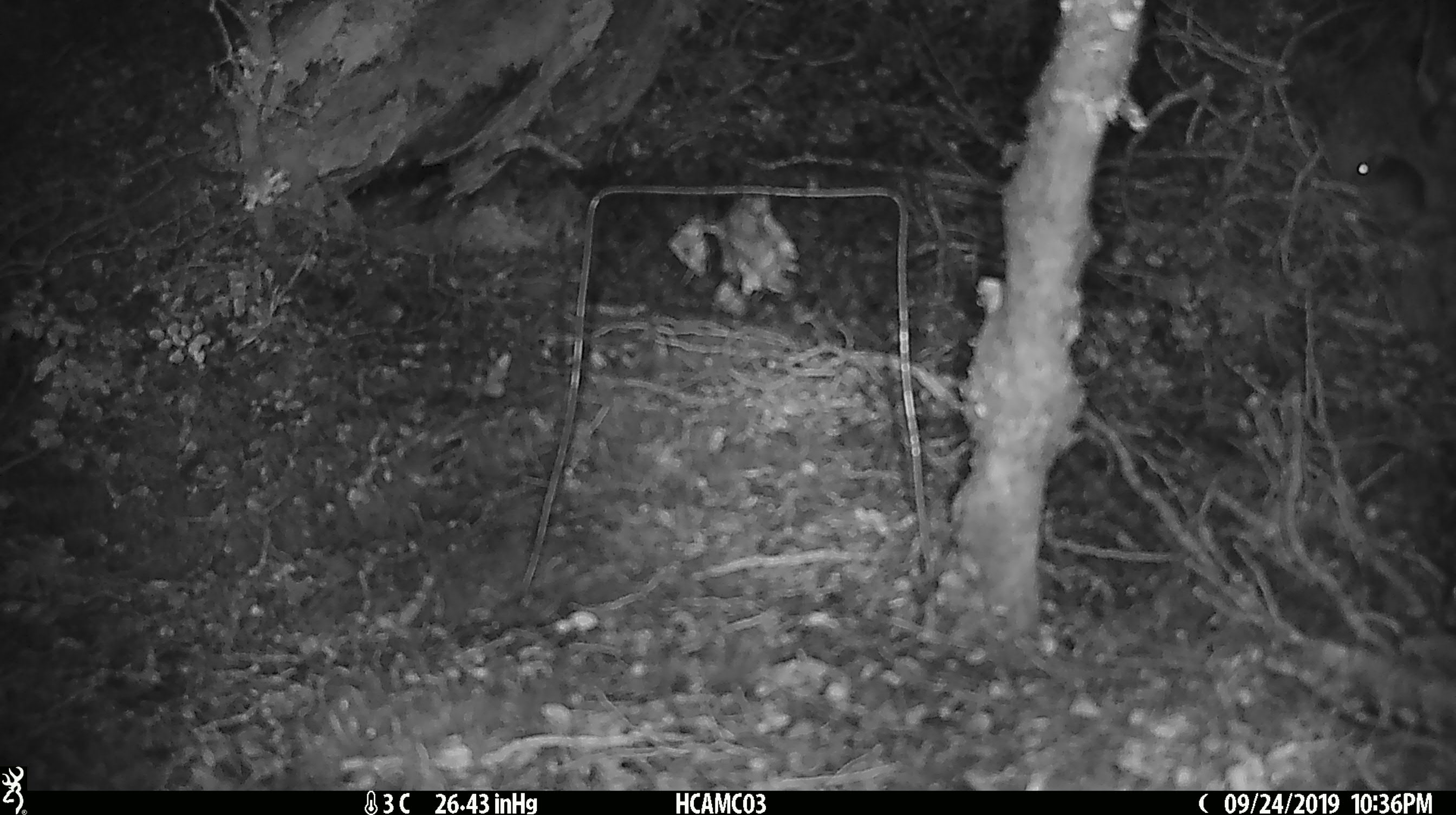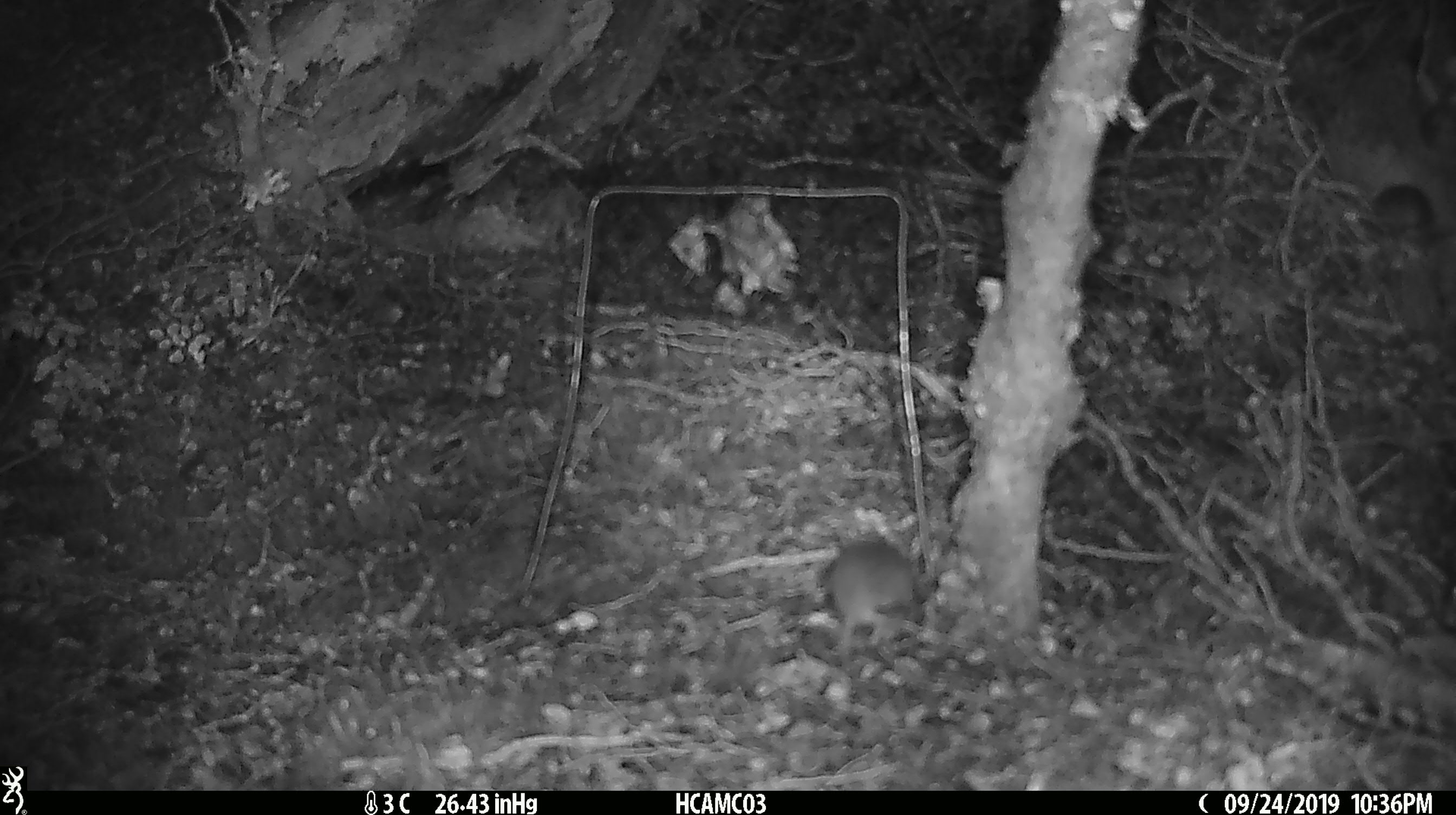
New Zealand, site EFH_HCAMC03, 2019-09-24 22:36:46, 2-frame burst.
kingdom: Animalia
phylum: Chordata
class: Mammalia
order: Rodentia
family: Muridae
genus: Mus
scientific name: Mus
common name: mouse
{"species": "mouse (Mus)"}